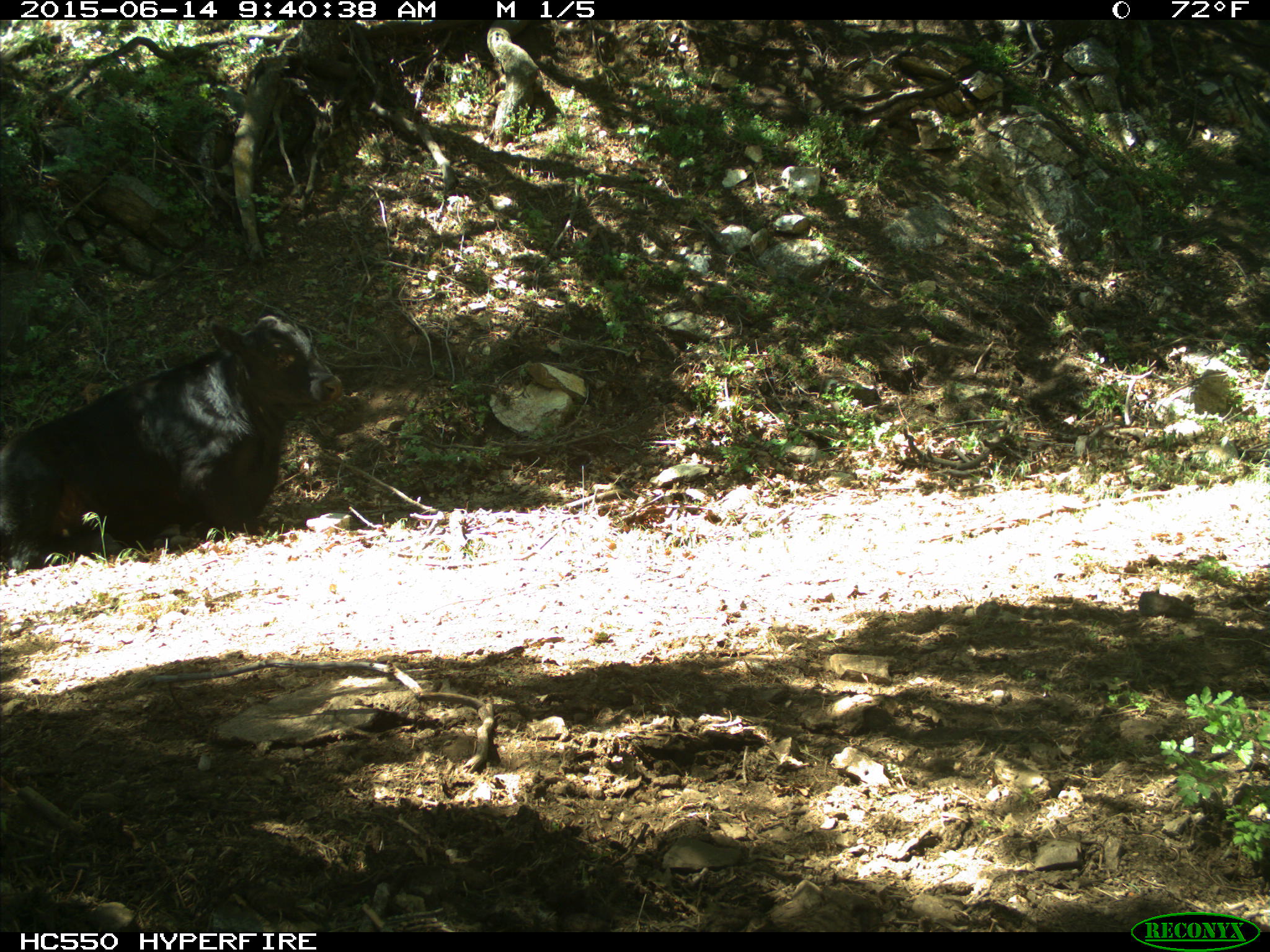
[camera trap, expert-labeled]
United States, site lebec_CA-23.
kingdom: Animalia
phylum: Chordata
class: Mammalia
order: Artiodactyla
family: Bovidae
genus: Bos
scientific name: Bos taurus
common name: domestic cow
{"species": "Bos taurus (domestic cow)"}